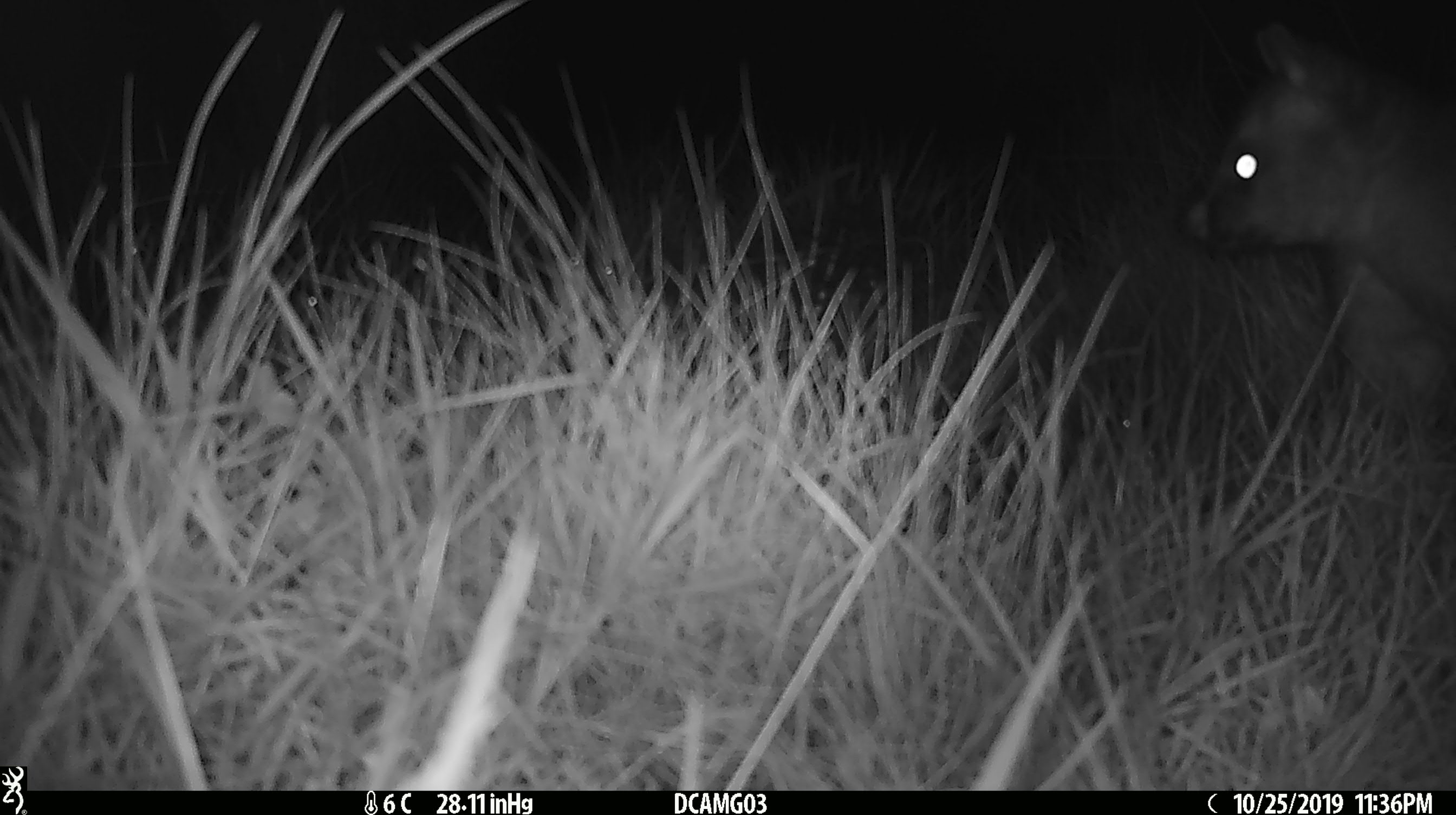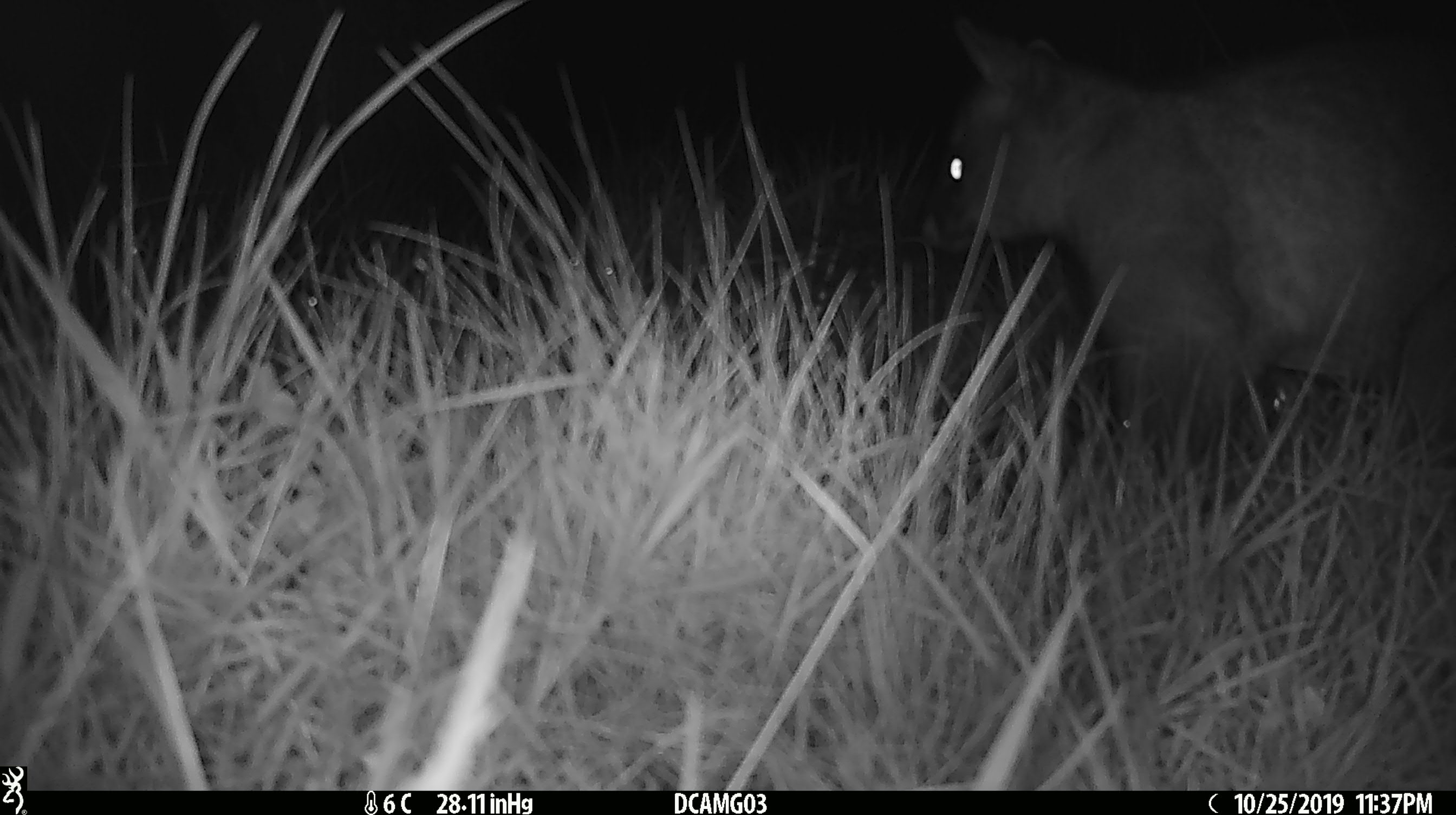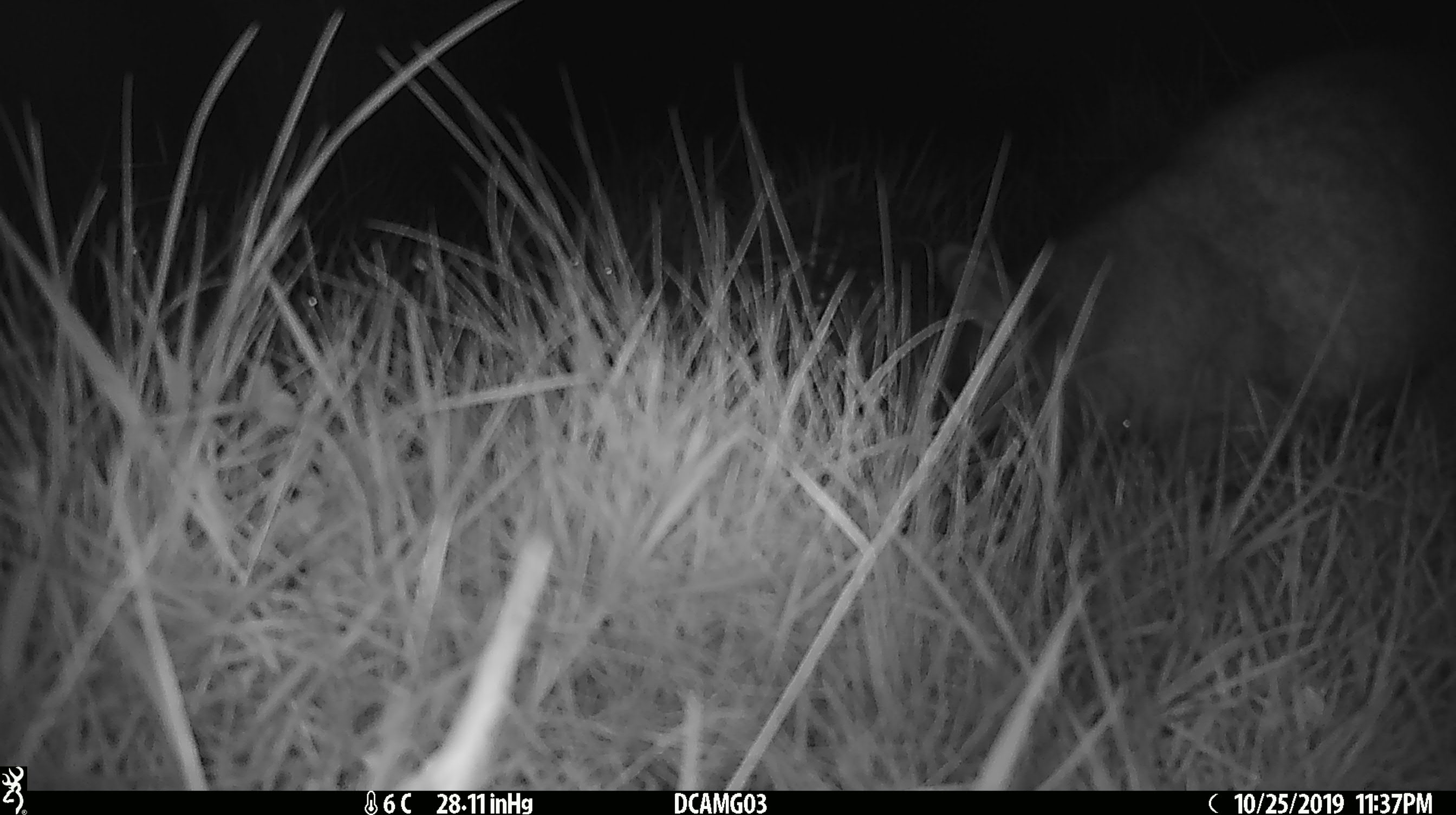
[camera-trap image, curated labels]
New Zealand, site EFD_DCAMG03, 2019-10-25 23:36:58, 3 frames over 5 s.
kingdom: Animalia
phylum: Chordata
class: Mammalia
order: Diprotodontia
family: Phalangeridae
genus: Trichosurus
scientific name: Trichosurus vulpecula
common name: common brushtail possum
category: possum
Possum (common brushtail possum) (Trichosurus vulpecula).